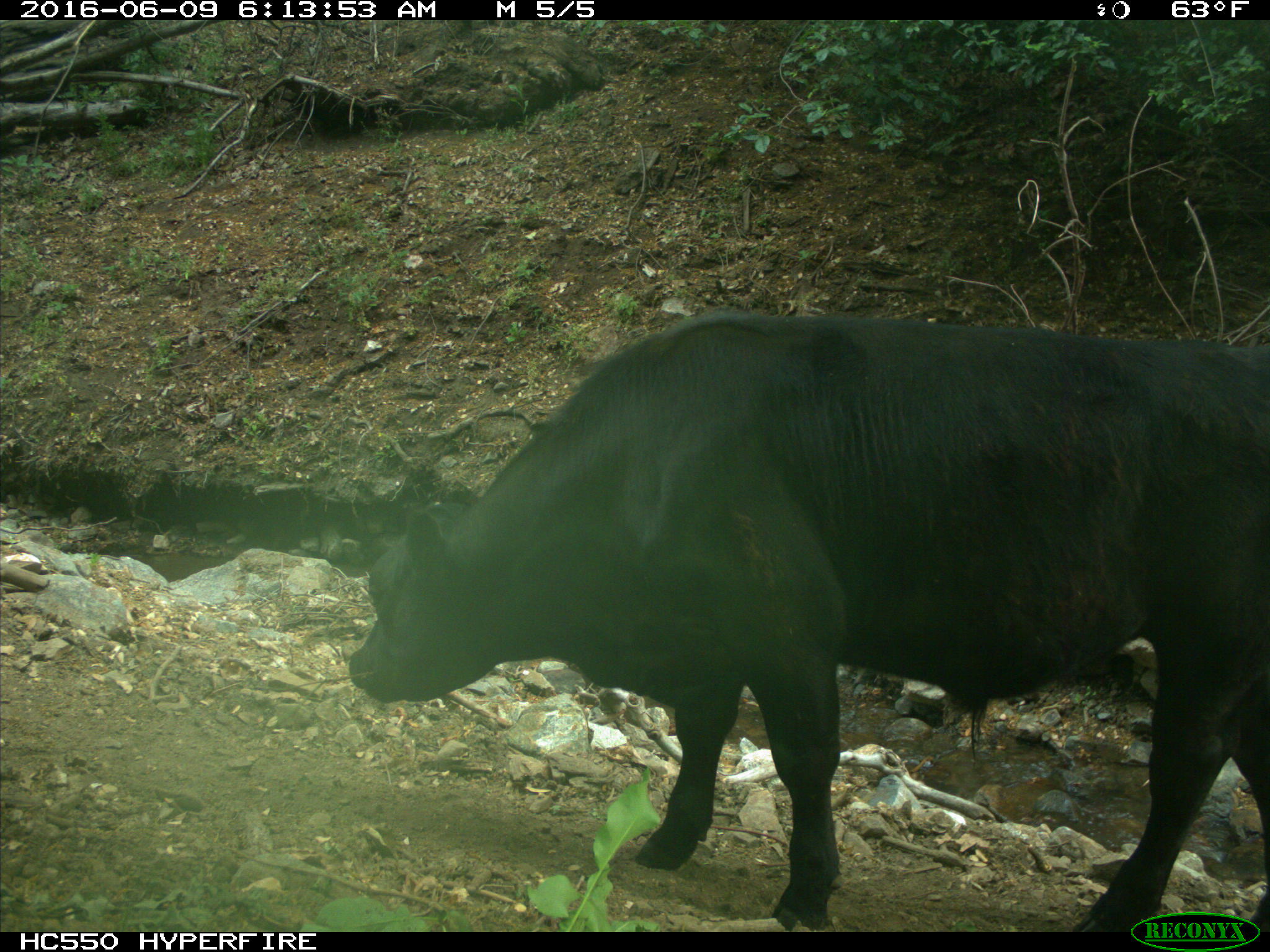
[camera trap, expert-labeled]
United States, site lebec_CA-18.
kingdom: Animalia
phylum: Chordata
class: Mammalia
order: Artiodactyla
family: Bovidae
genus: Bos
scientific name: Bos taurus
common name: domestic cow